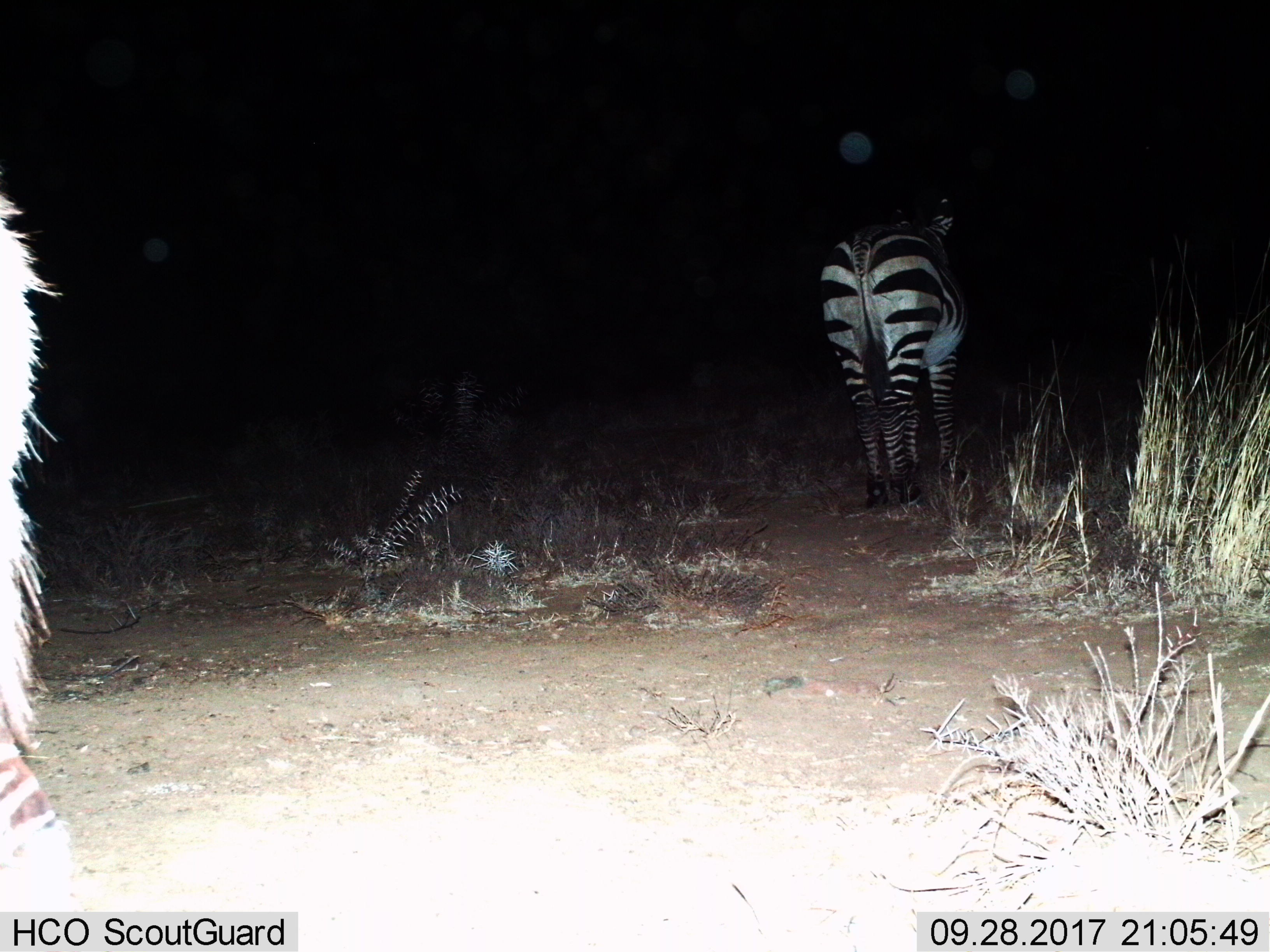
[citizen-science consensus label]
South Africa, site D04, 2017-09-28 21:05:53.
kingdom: Animalia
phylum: Chordata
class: Mammalia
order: Perissodactyla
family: Equidae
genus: Equus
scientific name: Equus zebra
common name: mountain zebra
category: zebramountain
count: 2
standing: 88%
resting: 0%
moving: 50%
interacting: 12%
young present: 0%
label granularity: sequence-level